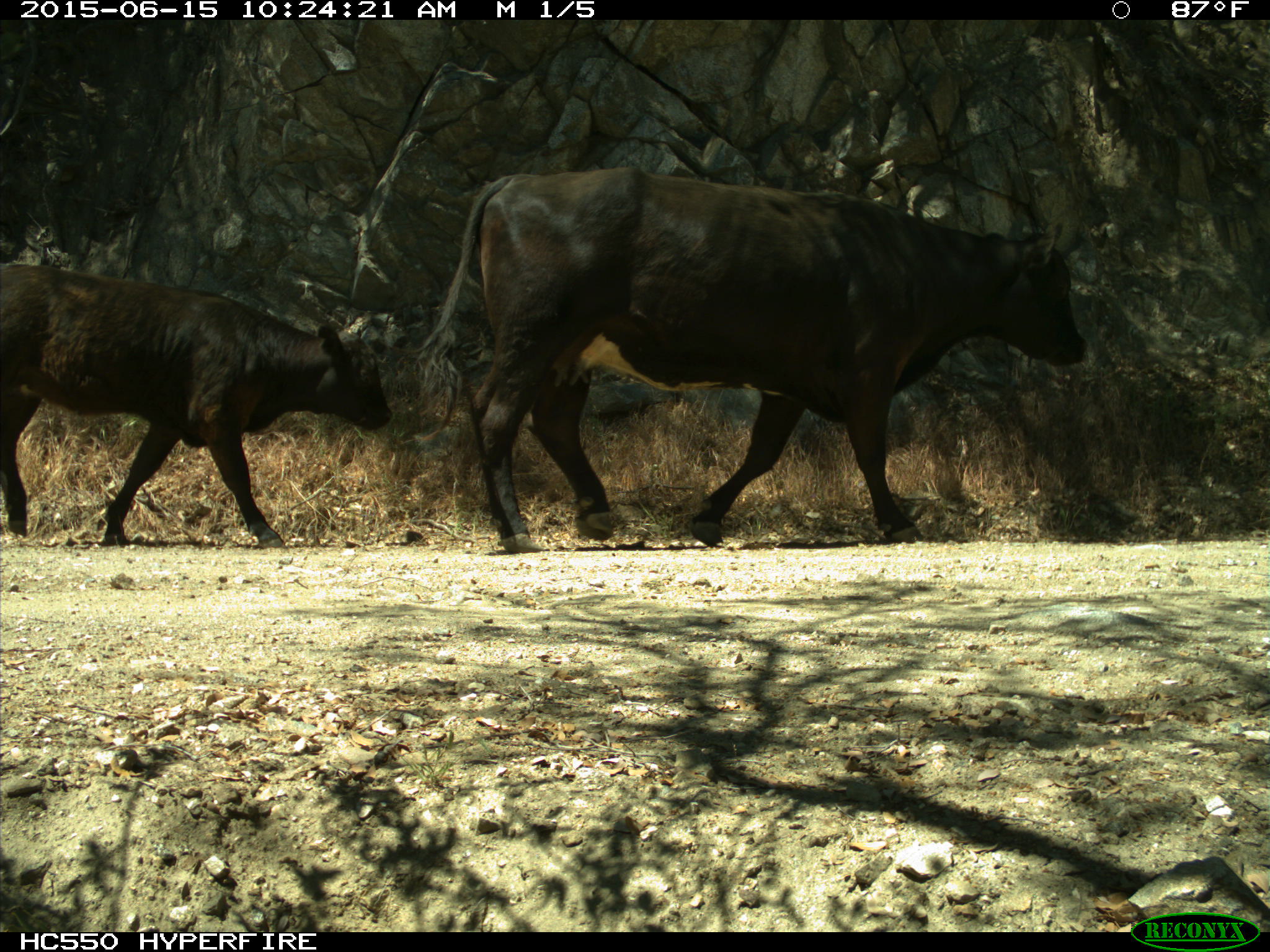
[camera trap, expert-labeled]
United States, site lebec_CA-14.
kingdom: Animalia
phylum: Chordata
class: Mammalia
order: Artiodactyla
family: Bovidae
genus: Bos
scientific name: Bos taurus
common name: domestic cow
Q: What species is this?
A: Bos taurus (domestic cow).